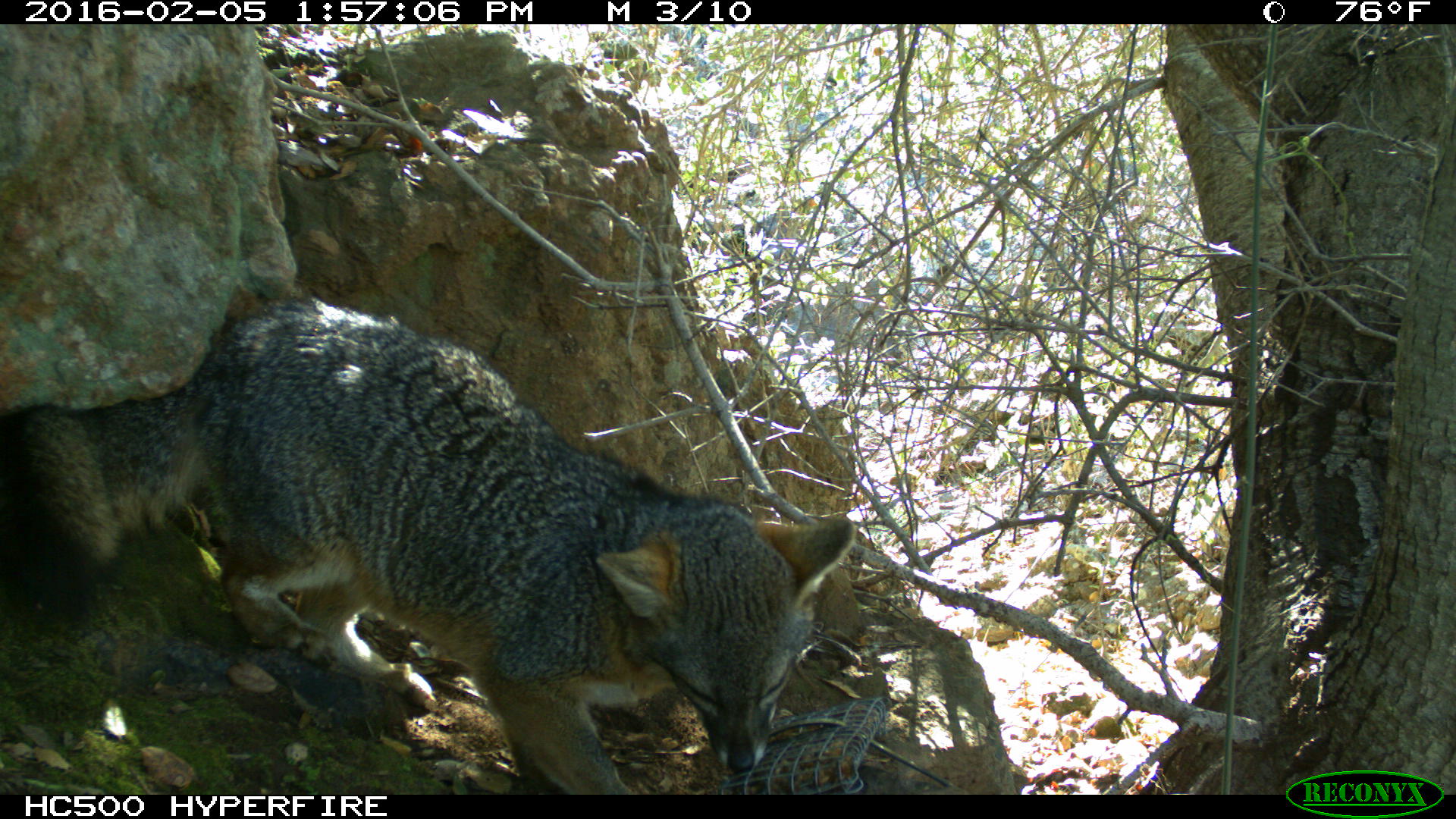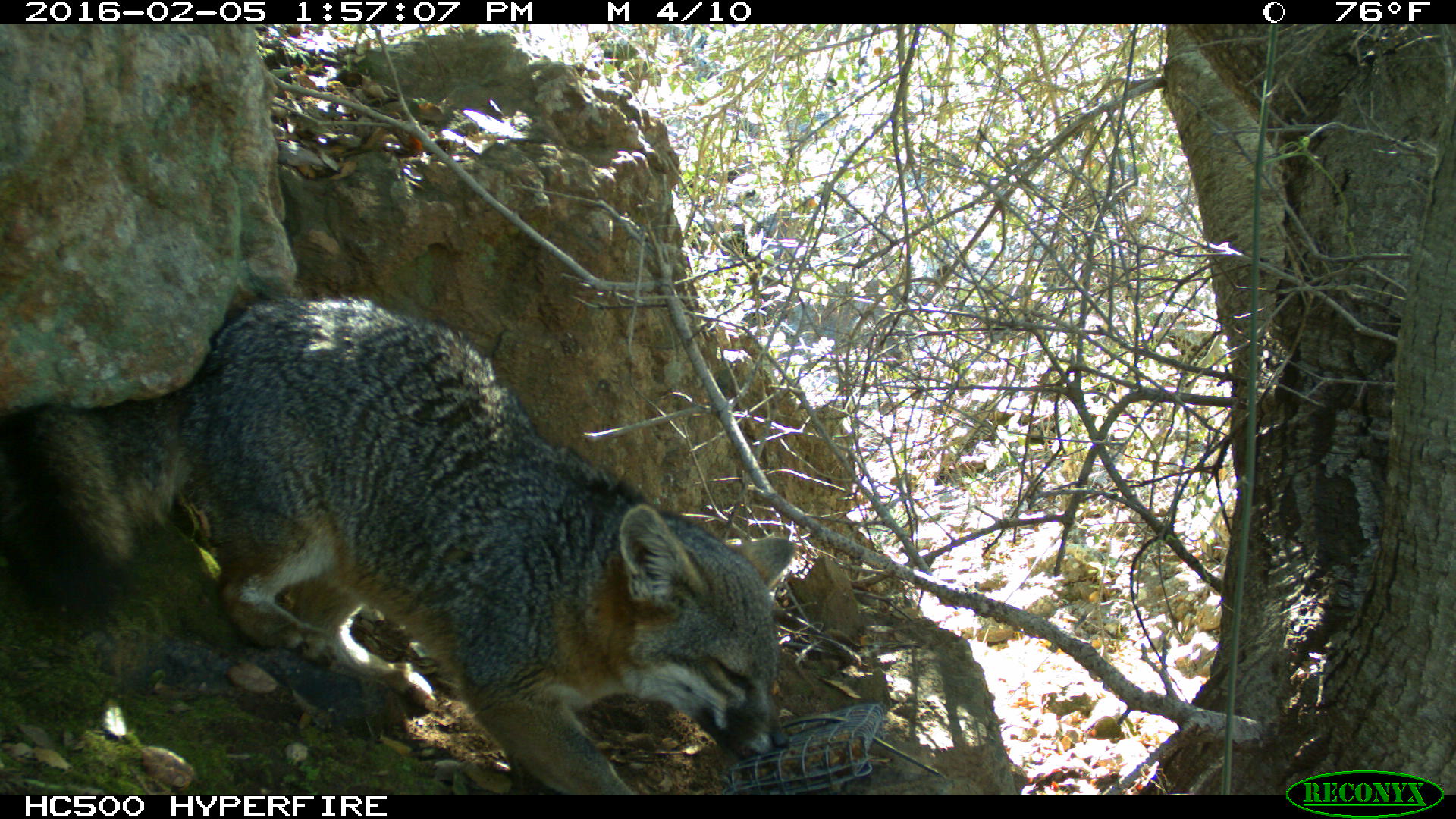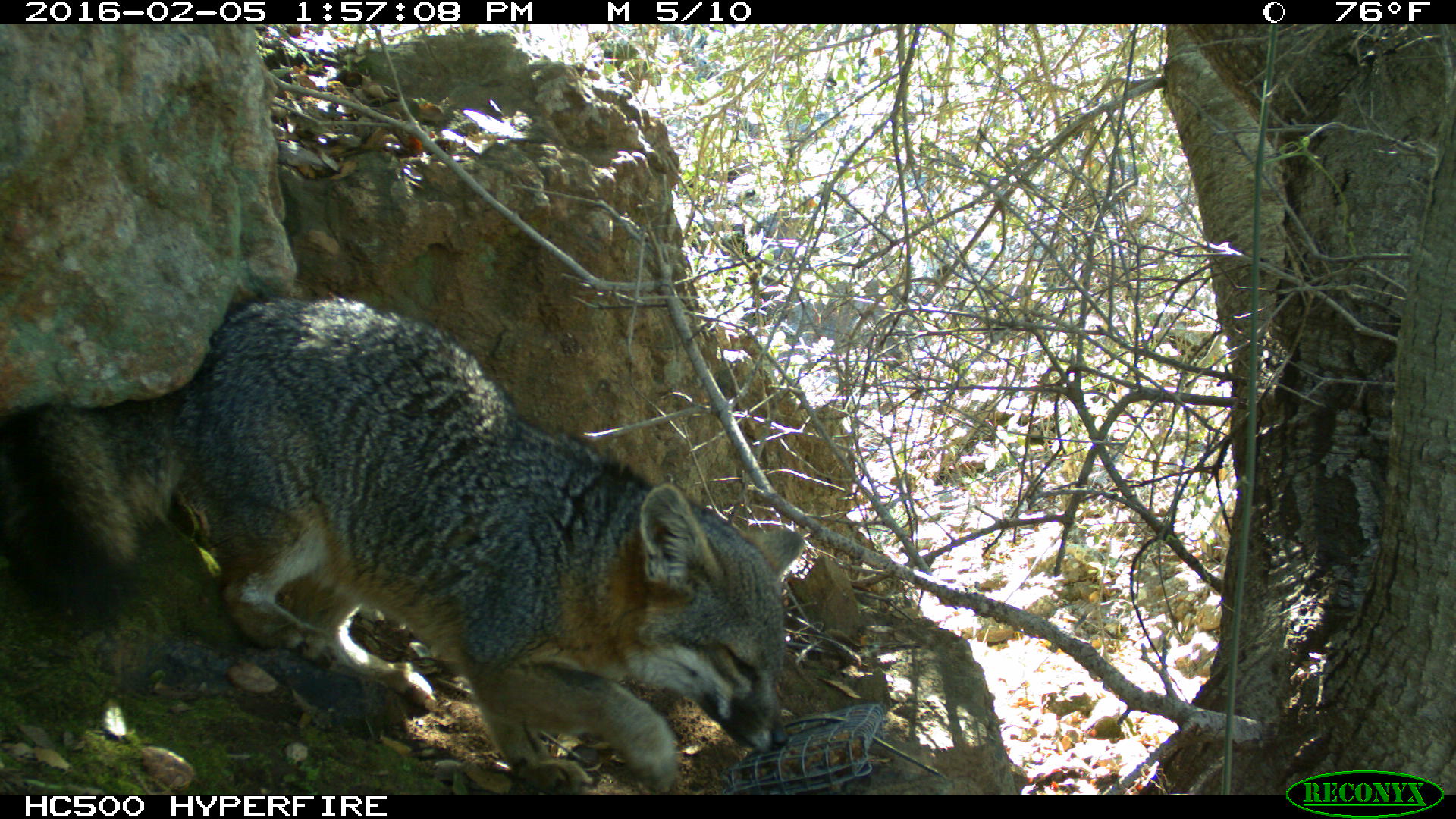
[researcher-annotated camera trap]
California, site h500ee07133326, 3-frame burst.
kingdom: Animalia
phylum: Chordata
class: Mammalia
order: Carnivora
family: Canidae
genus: Urocyon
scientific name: Urocyon littoralis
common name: island fox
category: fox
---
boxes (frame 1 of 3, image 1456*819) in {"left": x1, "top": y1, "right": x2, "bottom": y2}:
fox: {"left": 0, "top": 295, "right": 858, "bottom": 793}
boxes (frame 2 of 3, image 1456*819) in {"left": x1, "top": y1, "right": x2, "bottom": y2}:
fox: {"left": 0, "top": 298, "right": 794, "bottom": 795}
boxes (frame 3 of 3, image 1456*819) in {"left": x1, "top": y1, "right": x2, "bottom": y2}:
fox: {"left": 0, "top": 293, "right": 802, "bottom": 795}